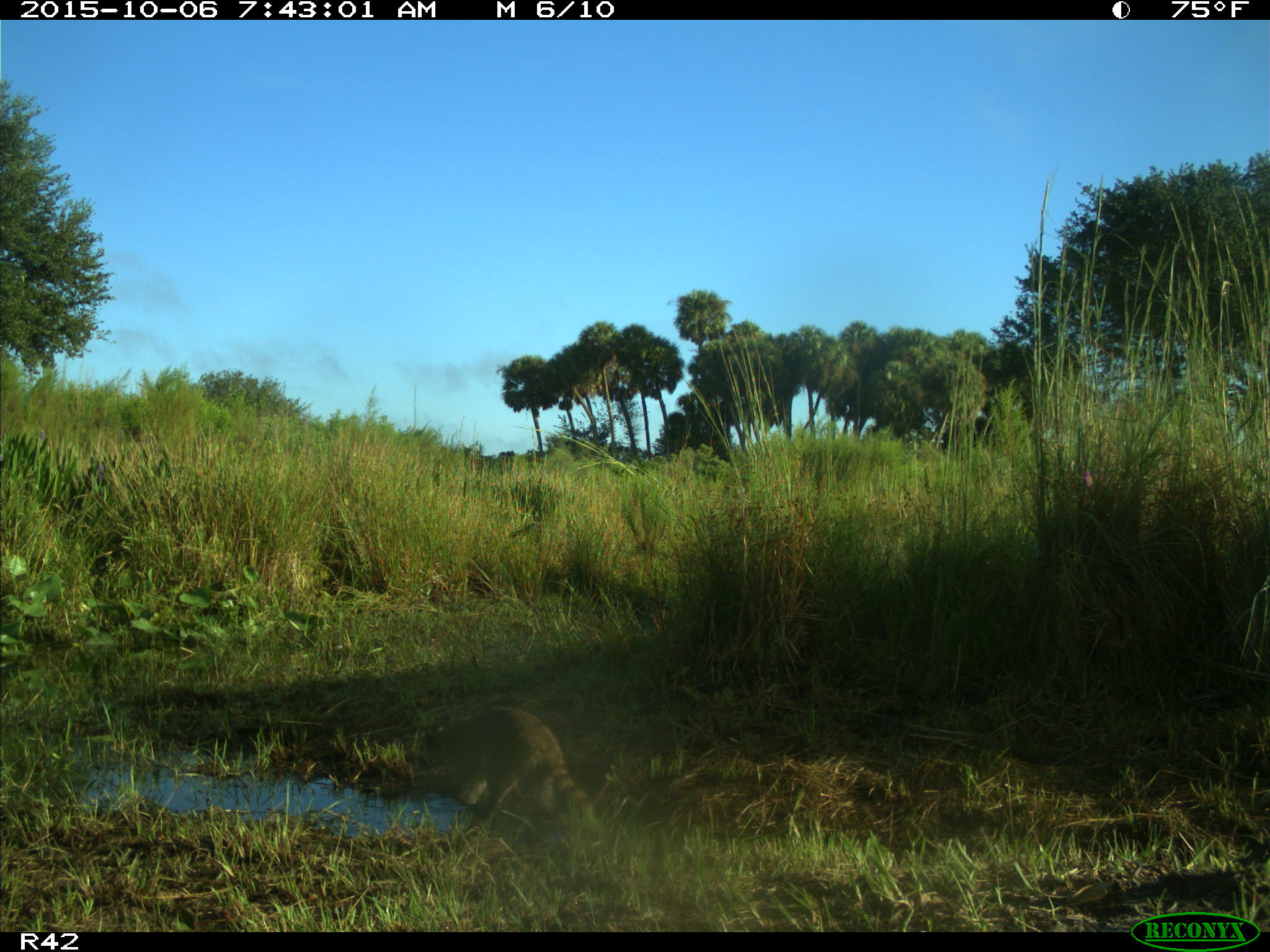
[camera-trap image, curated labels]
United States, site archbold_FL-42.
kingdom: Animalia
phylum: Chordata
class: Mammalia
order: Carnivora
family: Procyonidae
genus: Procyon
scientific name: Procyon lotor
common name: common raccoon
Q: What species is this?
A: Procyon lotor (common raccoon).